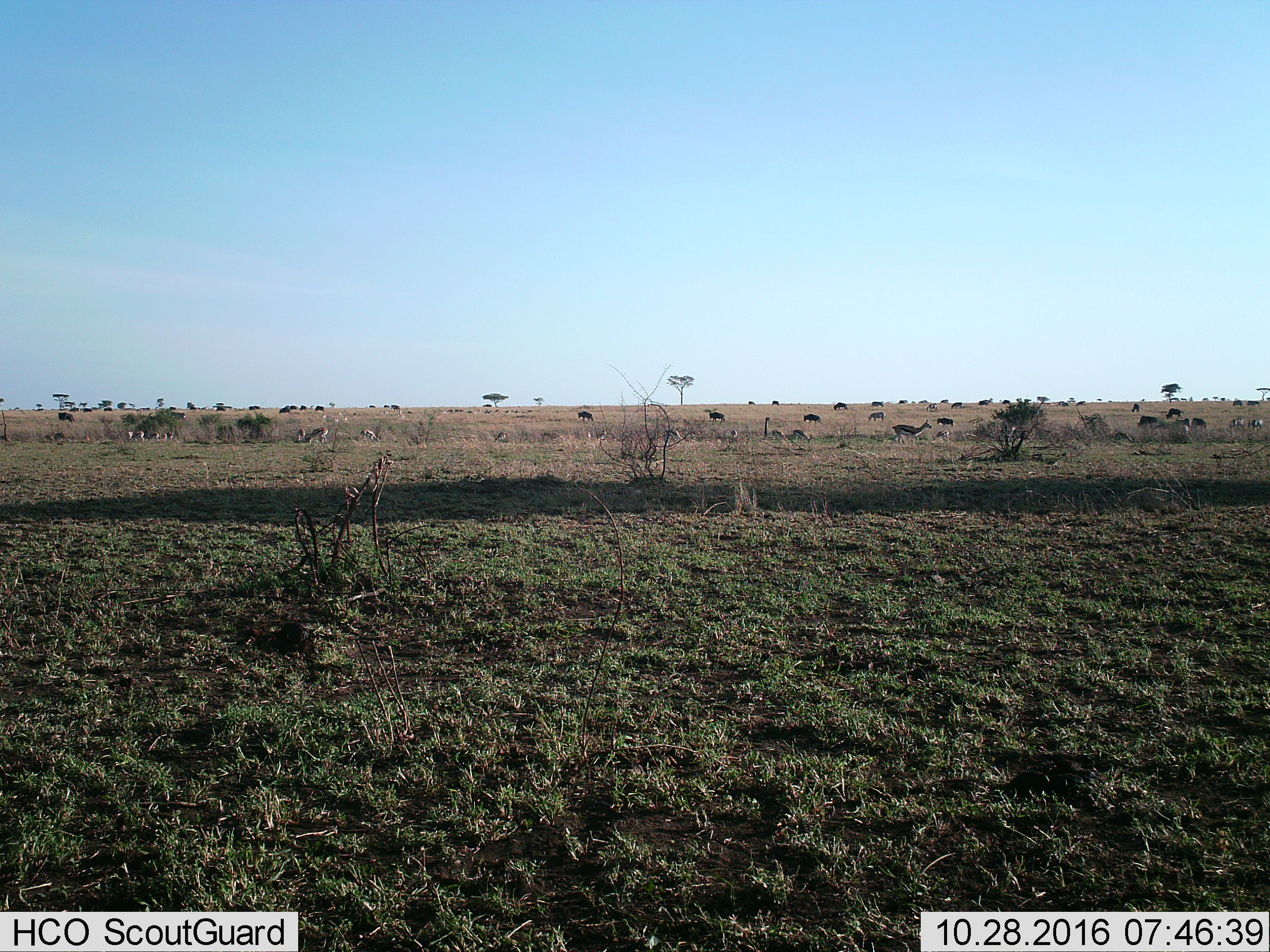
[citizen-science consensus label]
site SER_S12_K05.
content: unidentified animal